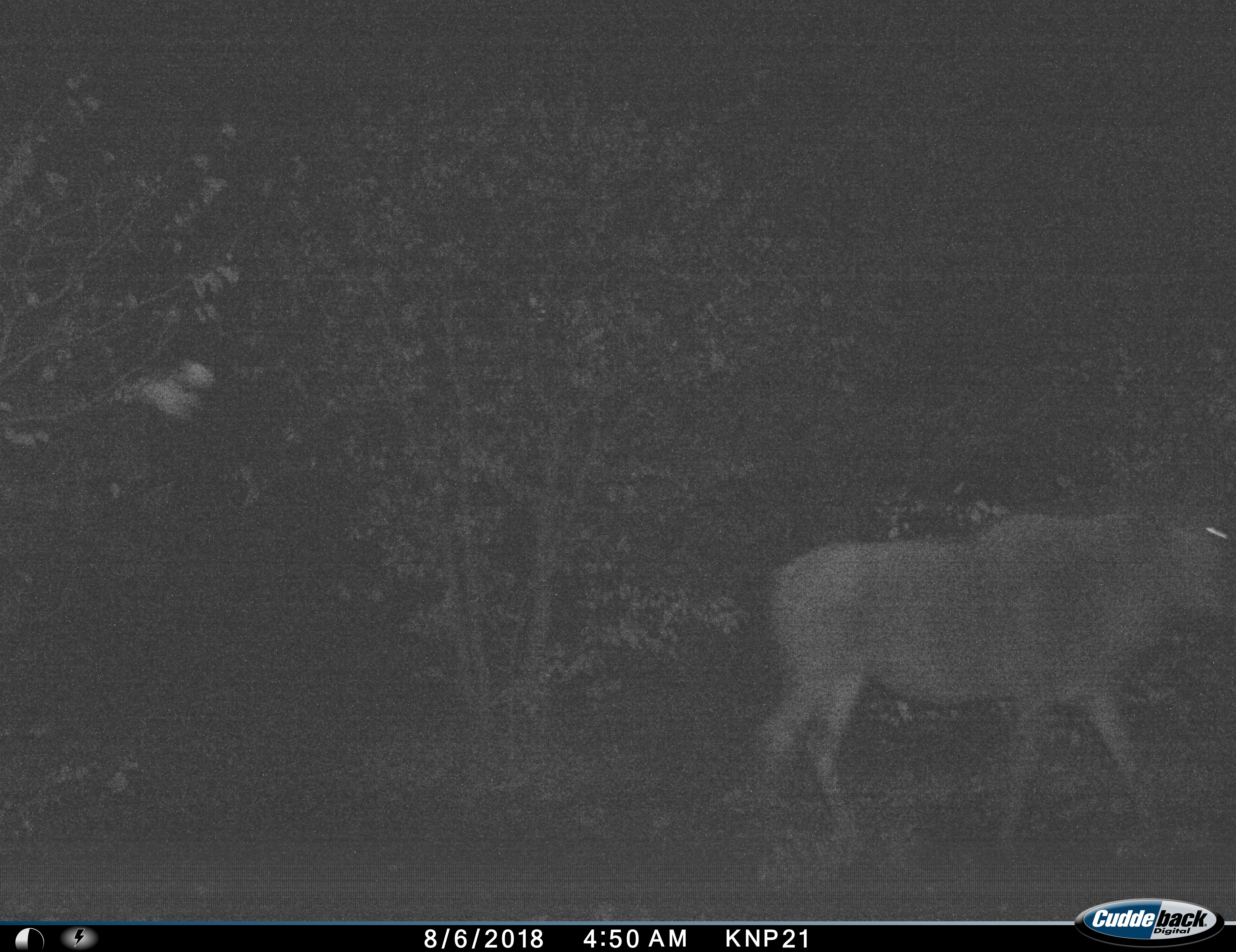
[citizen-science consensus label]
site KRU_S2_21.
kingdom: Animalia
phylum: Chordata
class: Mammalia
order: Artiodactyla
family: Bovidae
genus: Connochaetes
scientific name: Connochaetes taurinus taurinus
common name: blue wildebeest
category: wildebeestblue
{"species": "wildebeestblue (blue wildebeest) (Connochaetes taurinus taurinus)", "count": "1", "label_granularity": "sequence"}